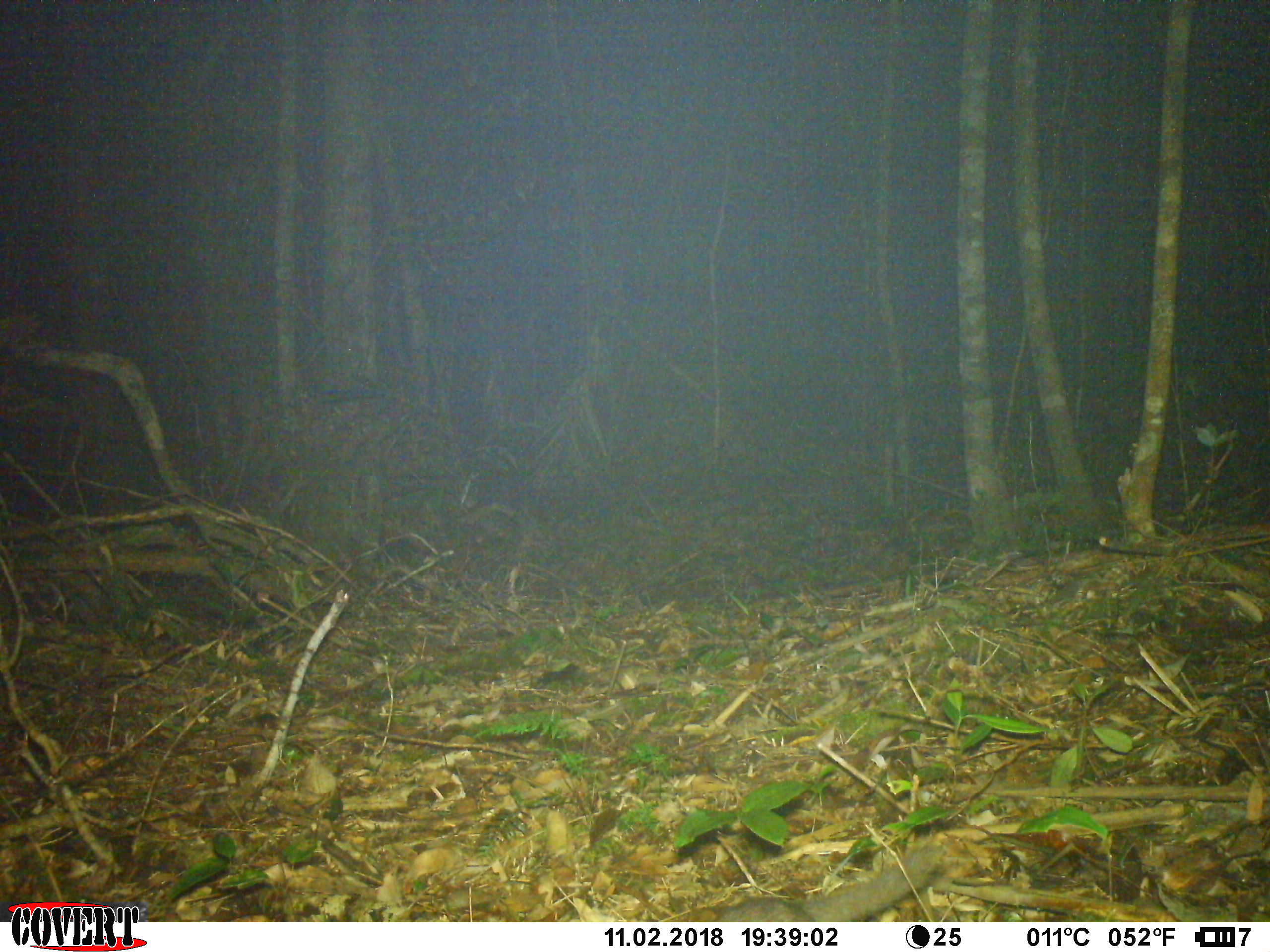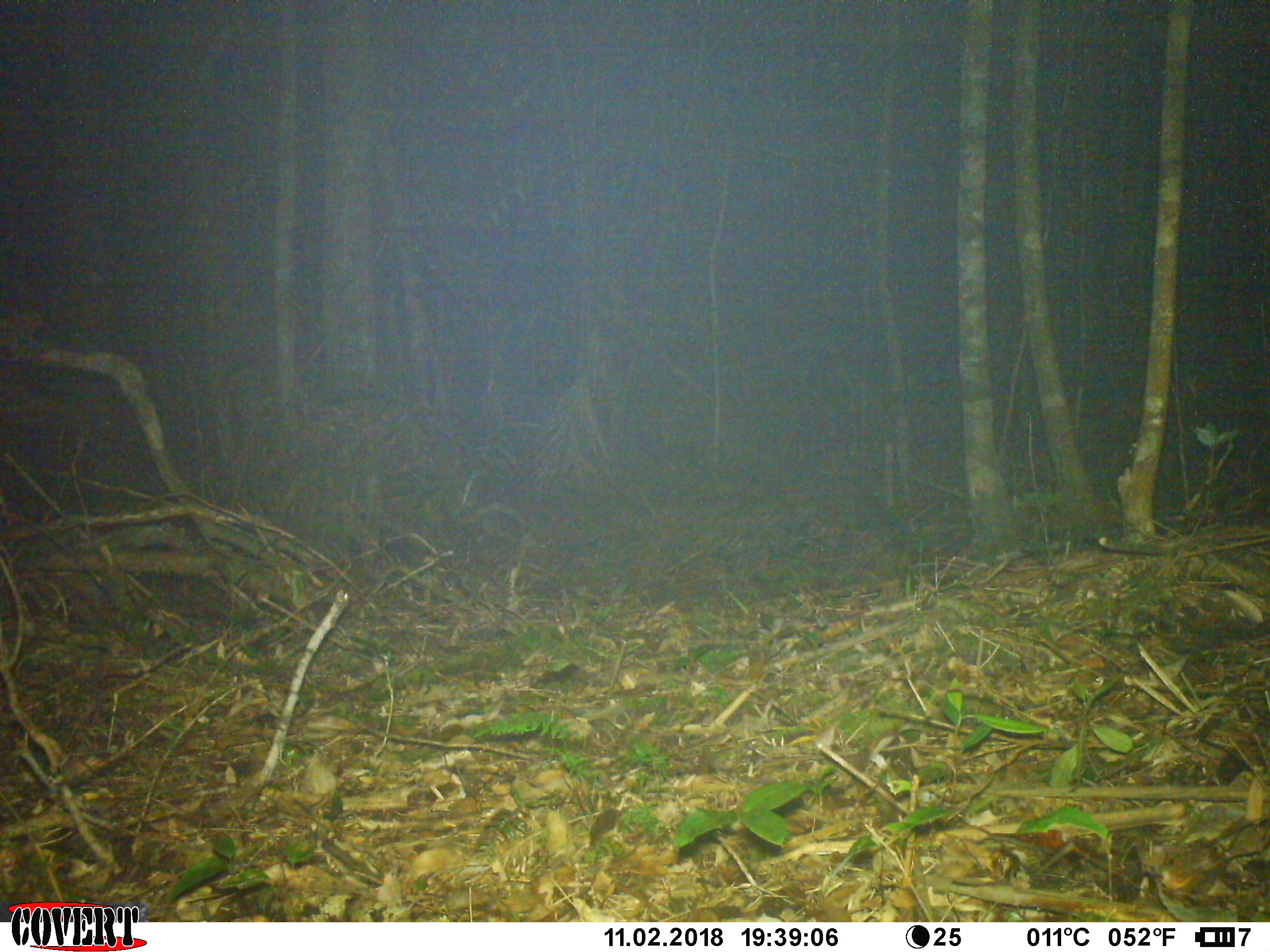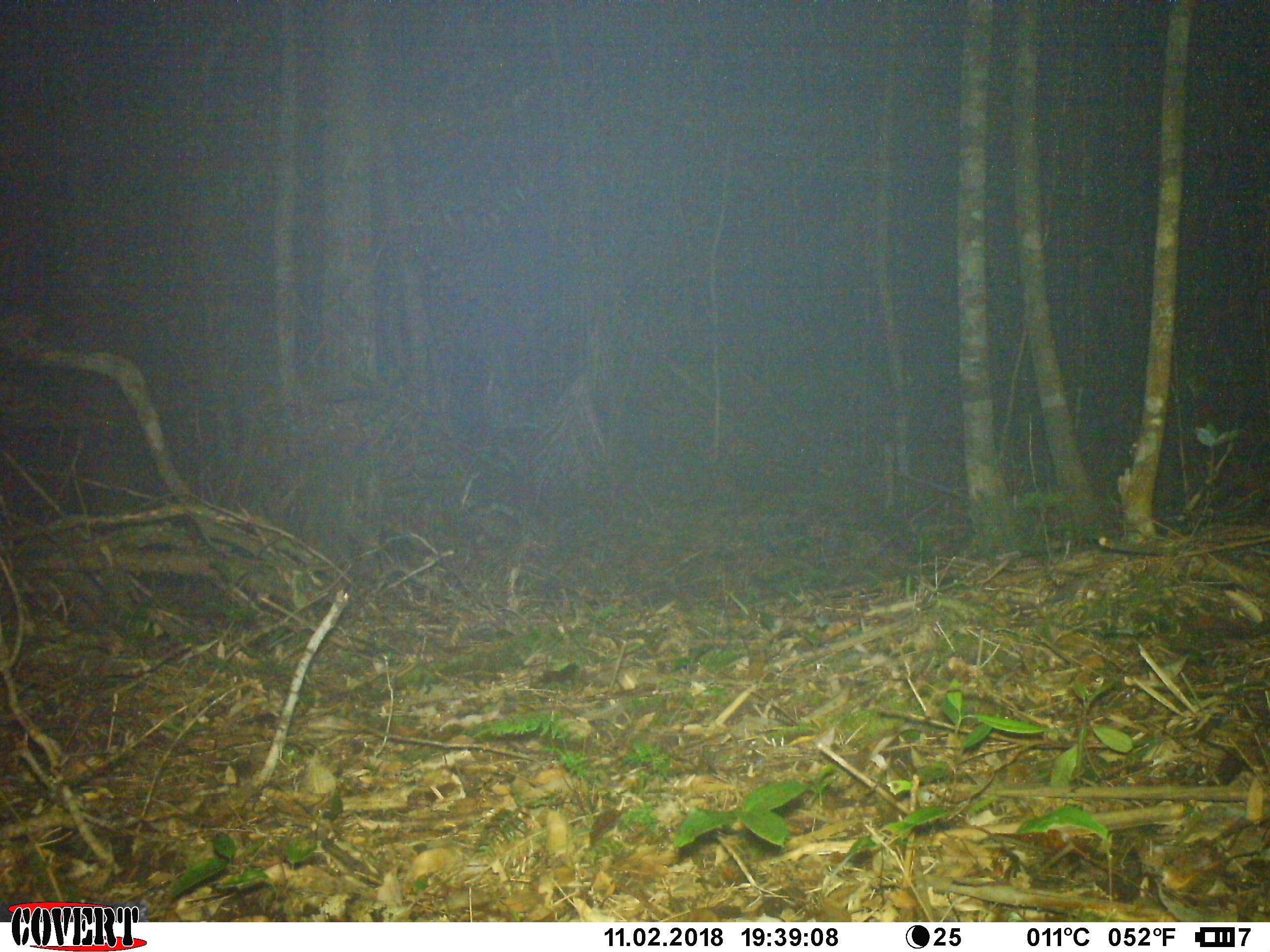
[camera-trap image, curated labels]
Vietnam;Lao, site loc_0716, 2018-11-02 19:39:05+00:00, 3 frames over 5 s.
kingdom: Animalia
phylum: Chordata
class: Mammalia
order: Carnivora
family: Mustelidae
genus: Melogale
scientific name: Melogale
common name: ferret badger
Ferret badger (Melogale). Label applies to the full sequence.